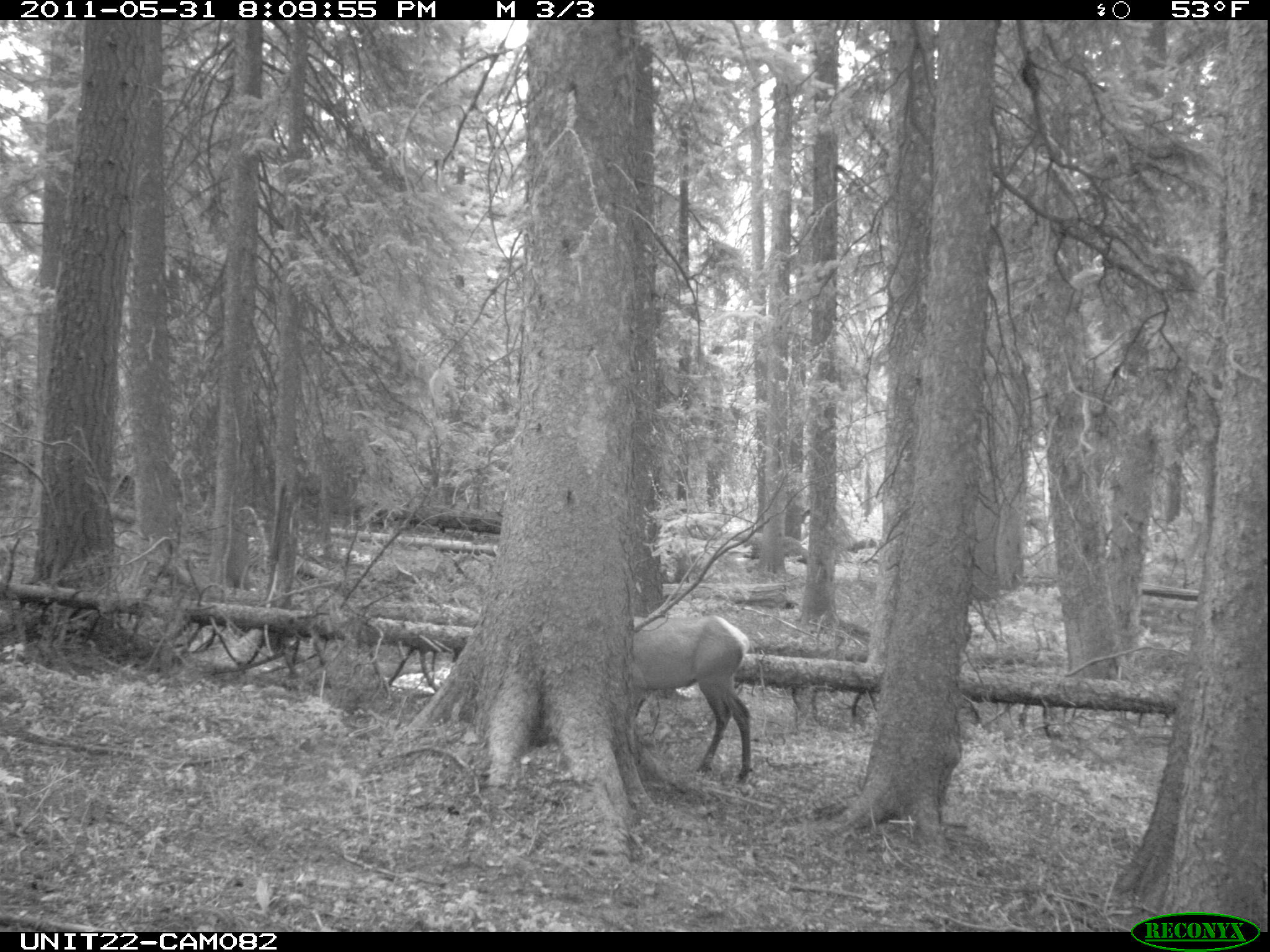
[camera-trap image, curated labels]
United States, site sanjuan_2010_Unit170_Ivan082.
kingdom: Animalia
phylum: Chordata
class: Mammalia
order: Artiodactyla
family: Cervidae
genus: Cervus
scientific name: Cervus elaphus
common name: red deer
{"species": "Cervus elaphus (red deer)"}